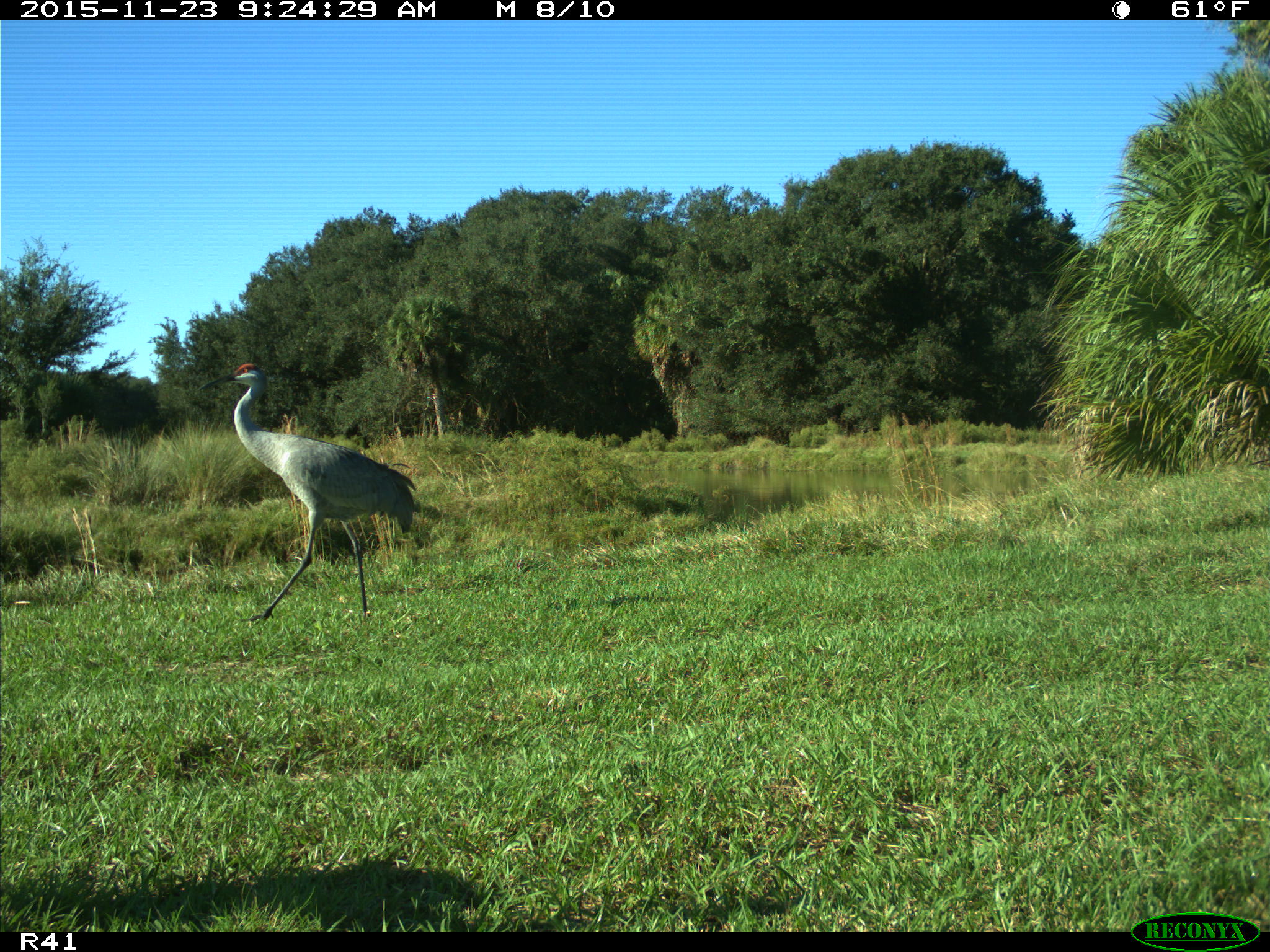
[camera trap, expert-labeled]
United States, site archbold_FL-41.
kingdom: Animalia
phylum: Chordata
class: Aves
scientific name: Aves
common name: birds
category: unidentified bird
Unidentified bird (birds) (Aves).